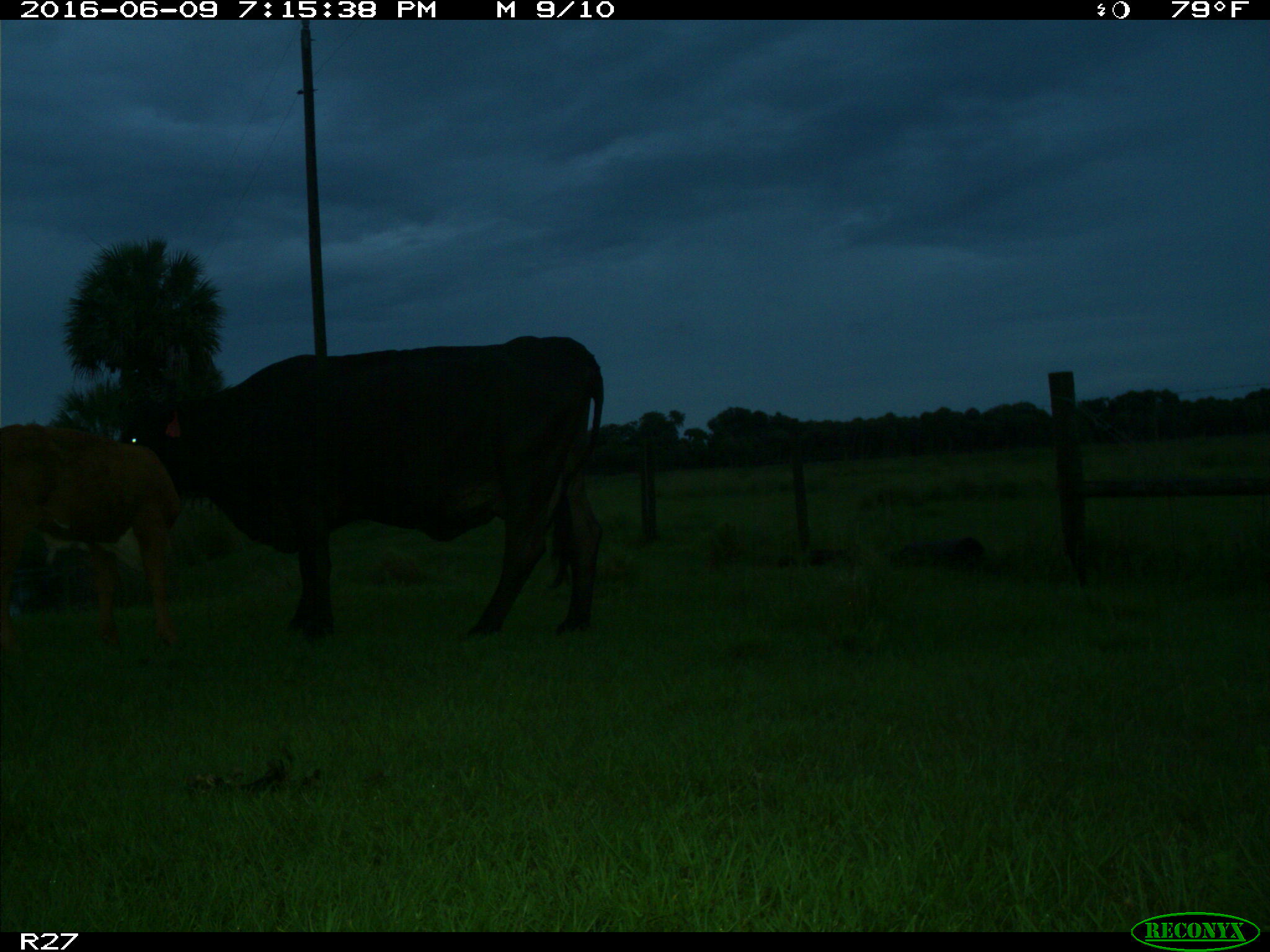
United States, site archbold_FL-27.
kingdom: Animalia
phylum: Chordata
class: Mammalia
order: Artiodactyla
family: Bovidae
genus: Bos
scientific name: Bos taurus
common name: domestic cow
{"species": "Bos taurus (domestic cow)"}